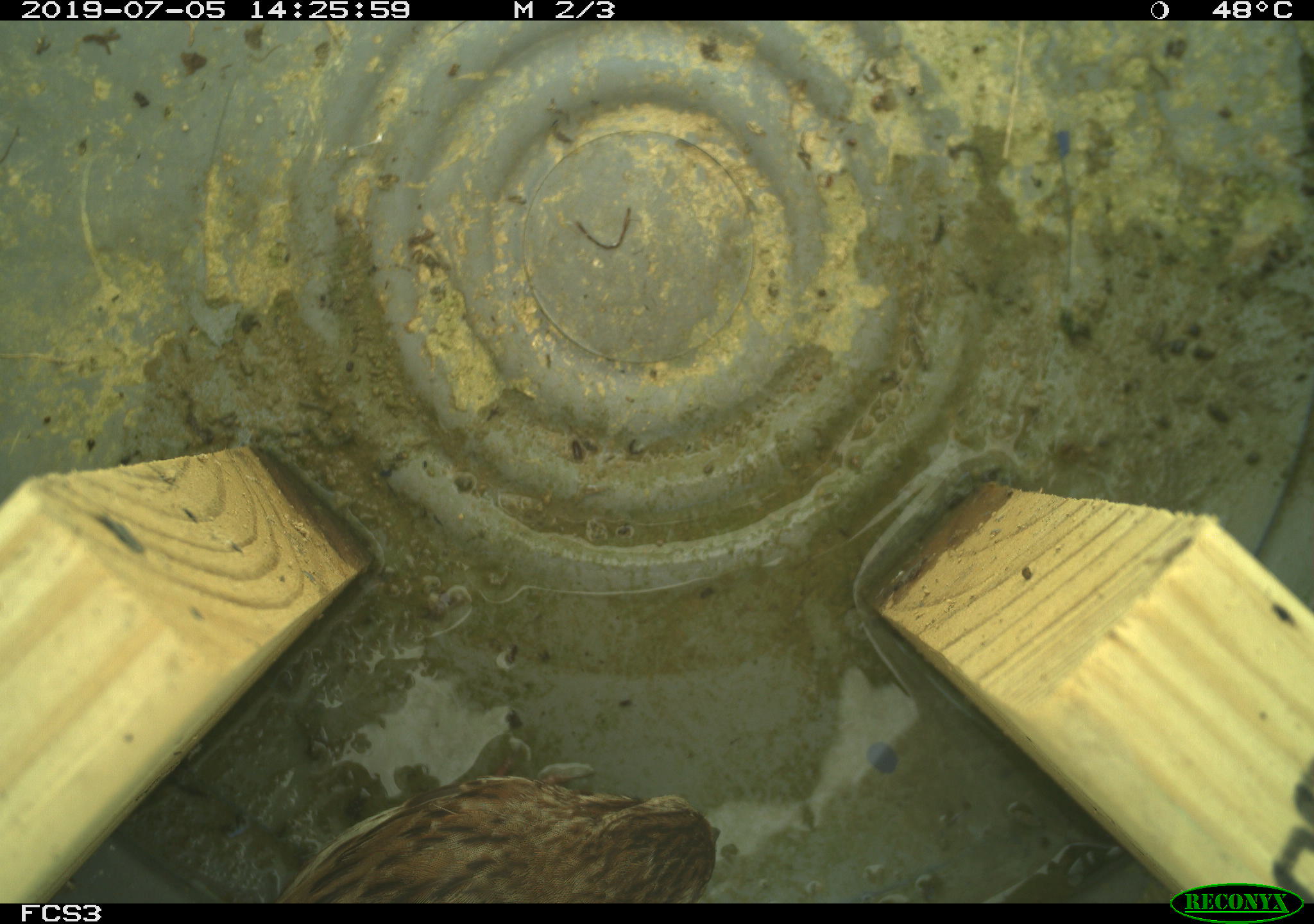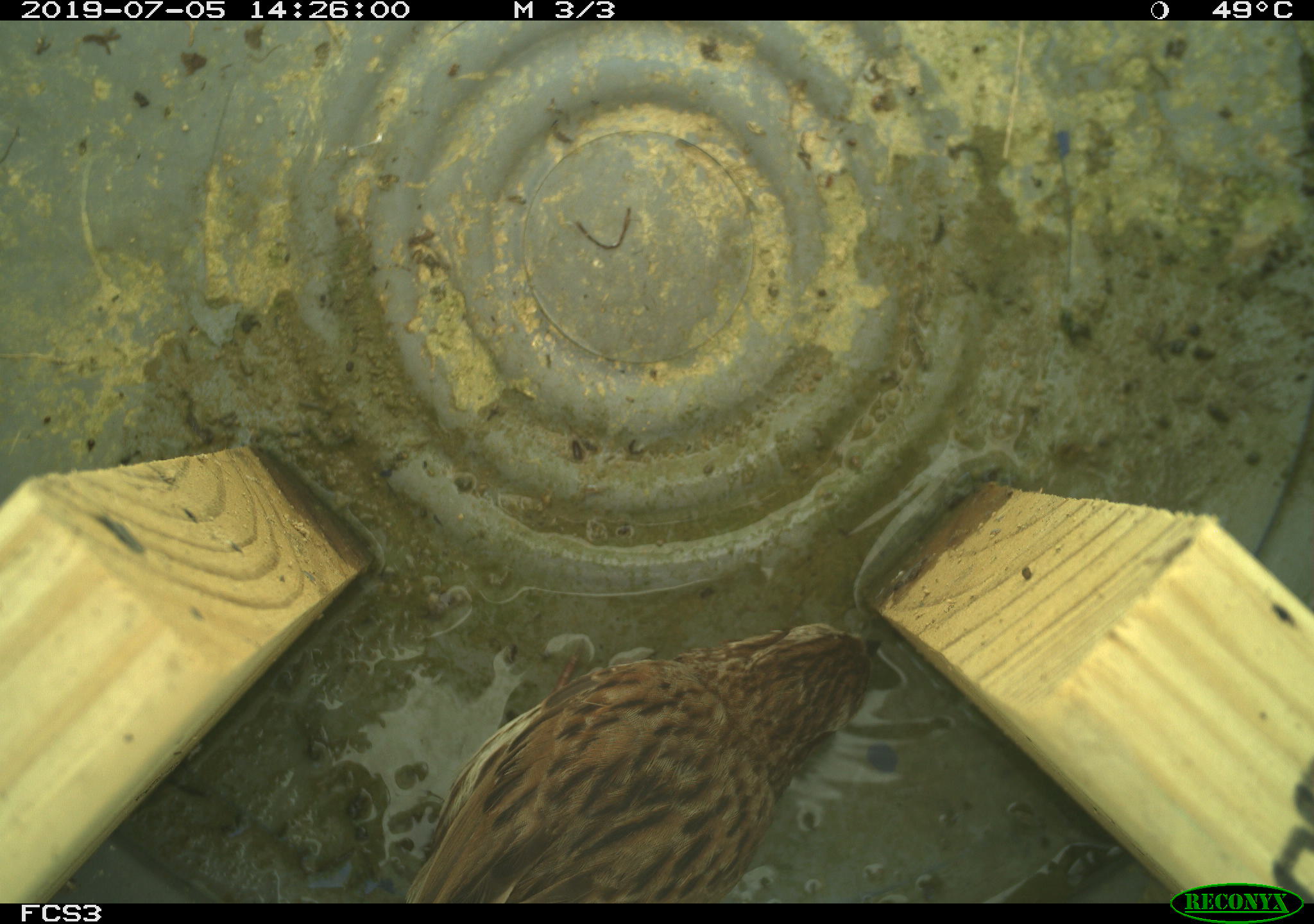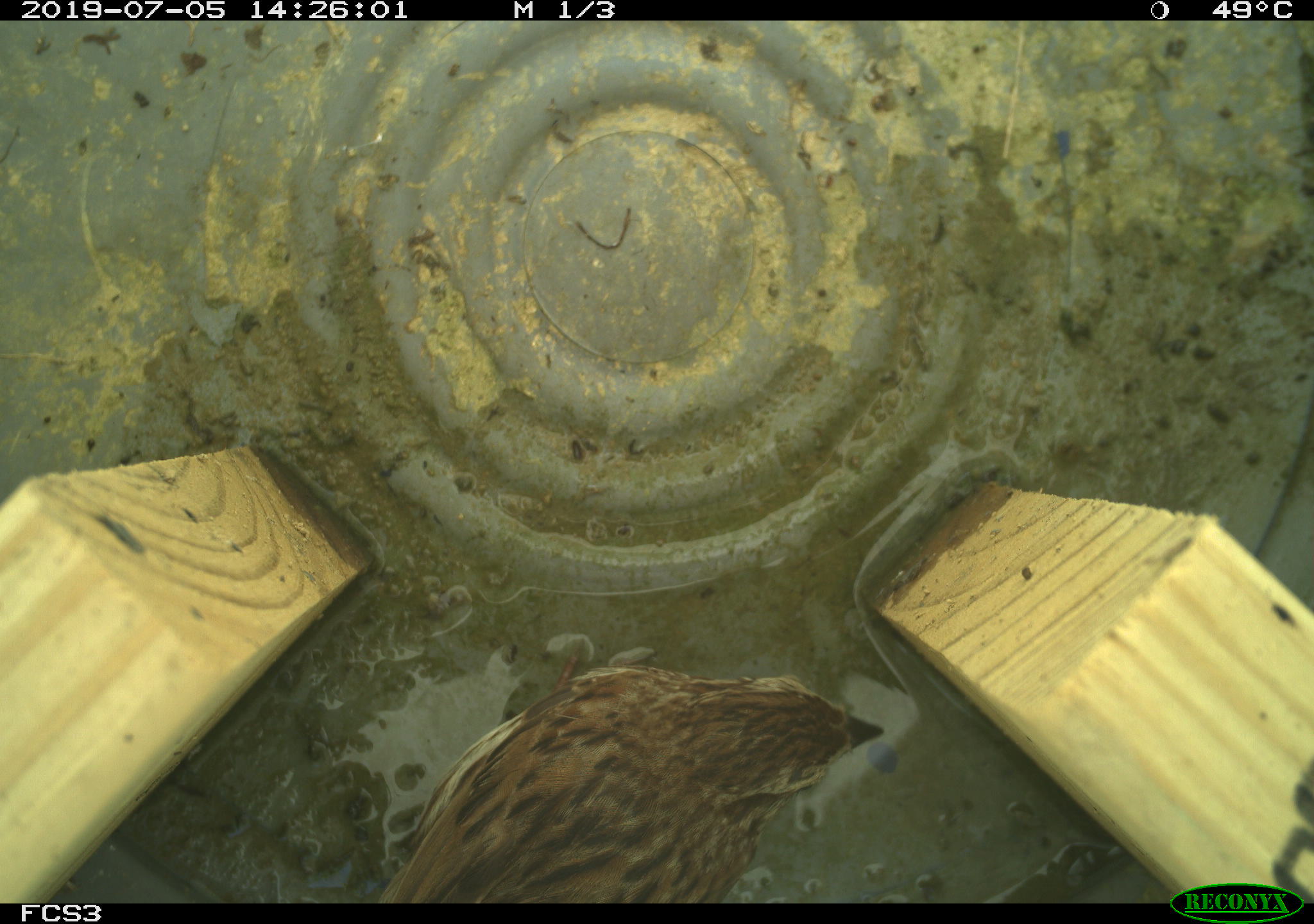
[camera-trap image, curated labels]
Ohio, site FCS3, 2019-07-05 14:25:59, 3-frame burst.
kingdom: Animalia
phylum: Chordata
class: Aves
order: Passeriformes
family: Passerellidae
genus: Melospiza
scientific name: Melospiza melodia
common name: song sparrow